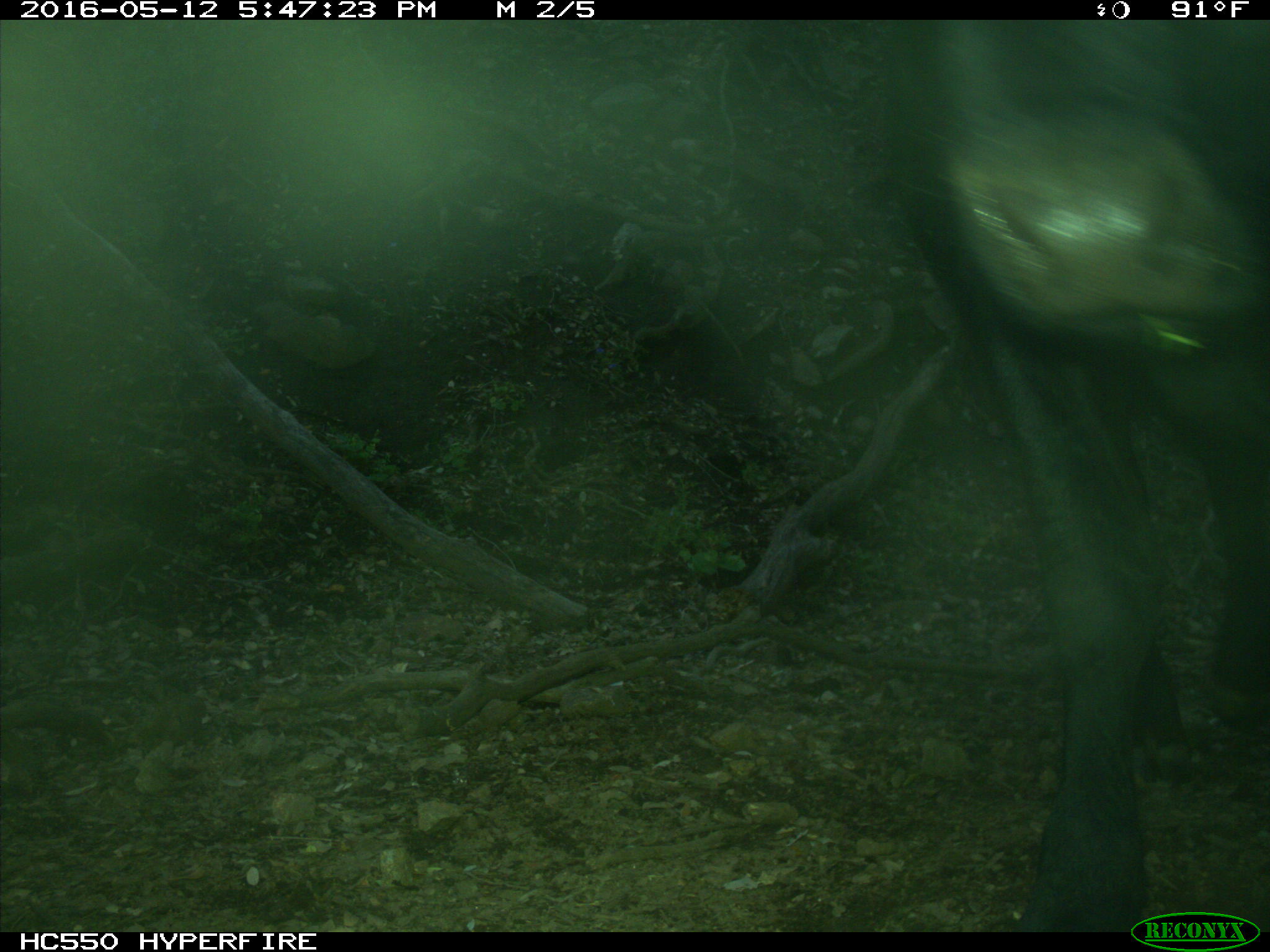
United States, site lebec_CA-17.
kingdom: Animalia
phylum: Chordata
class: Mammalia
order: Artiodactyla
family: Bovidae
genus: Bos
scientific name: Bos taurus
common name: domestic cow